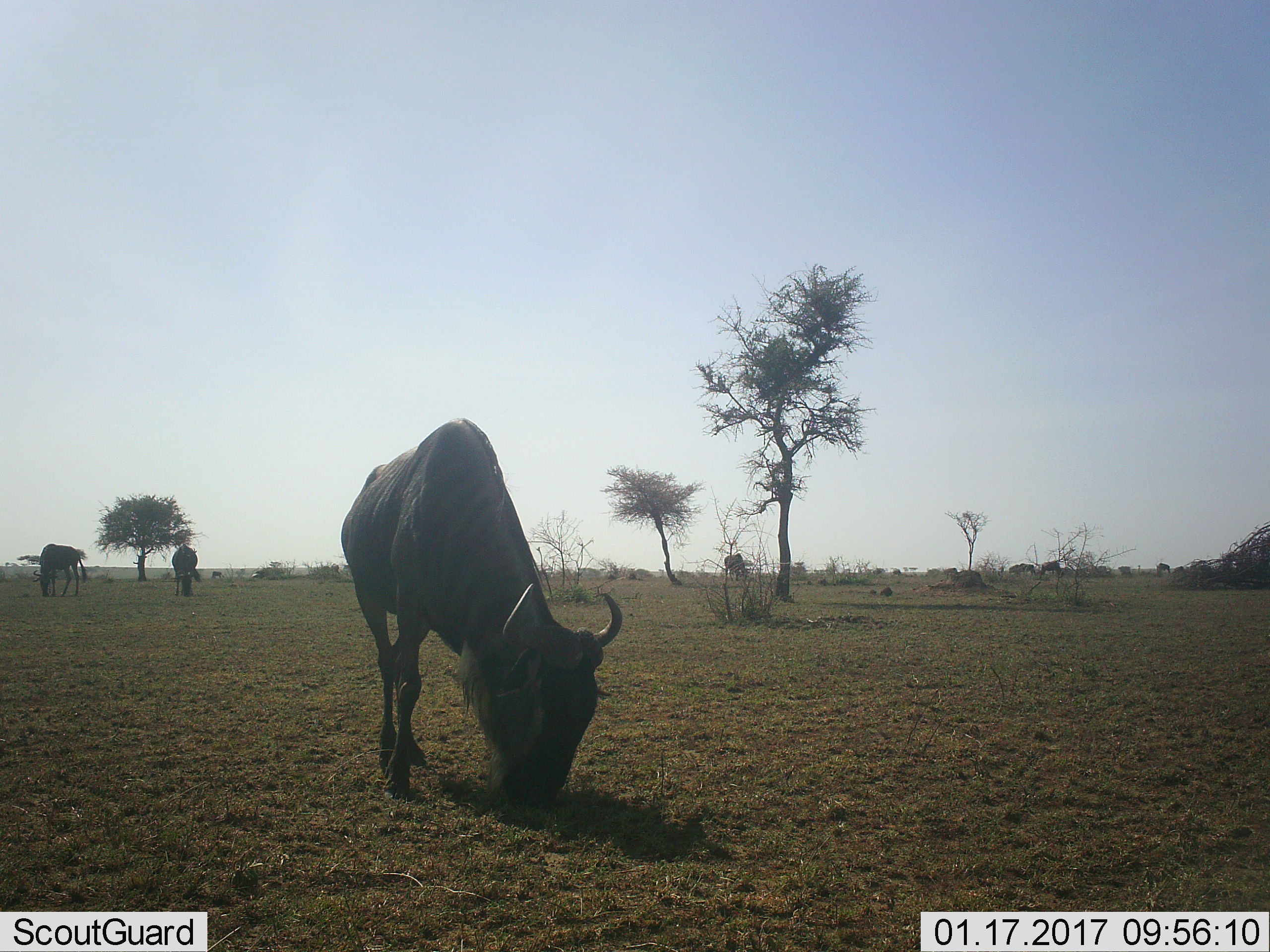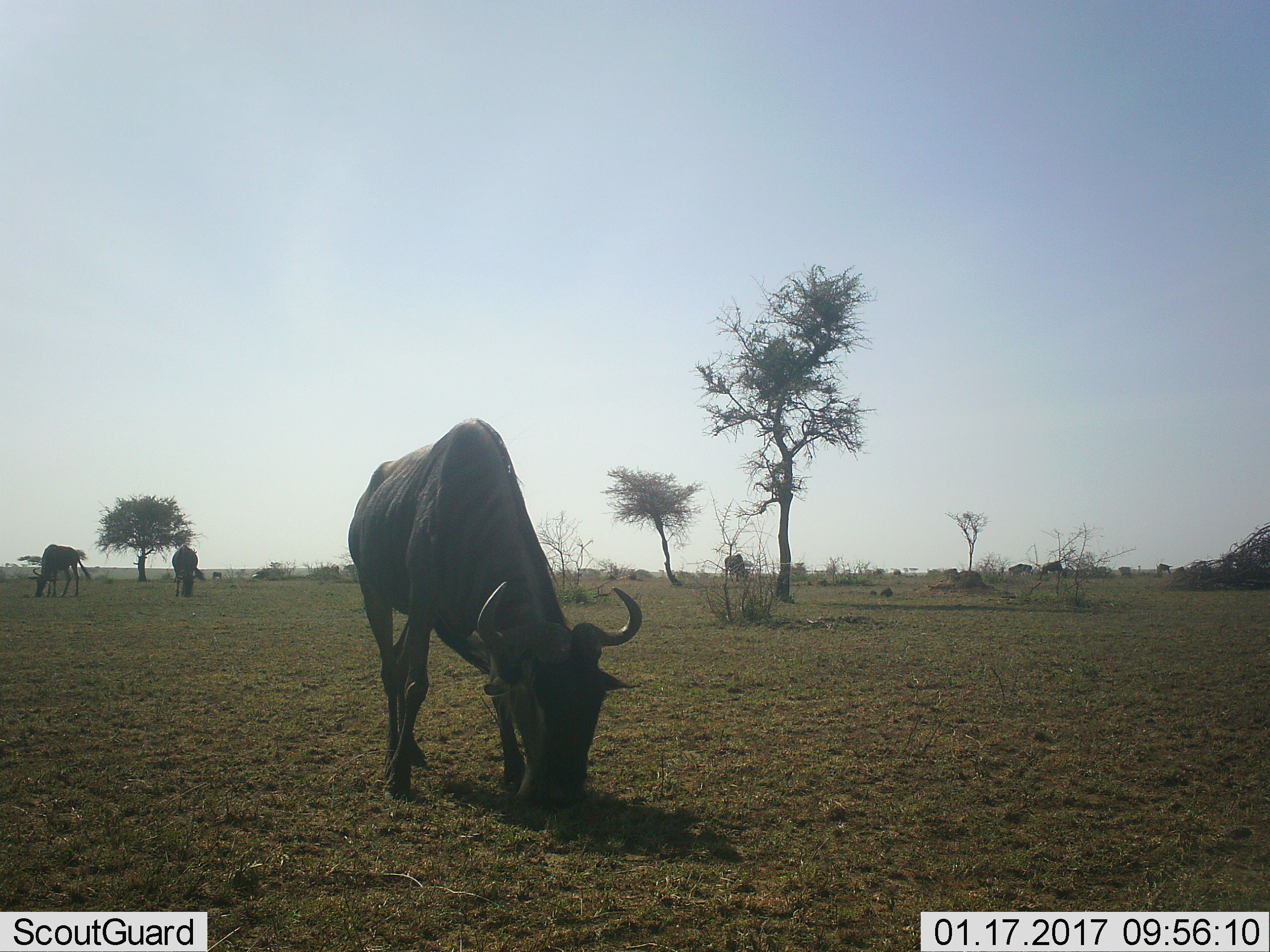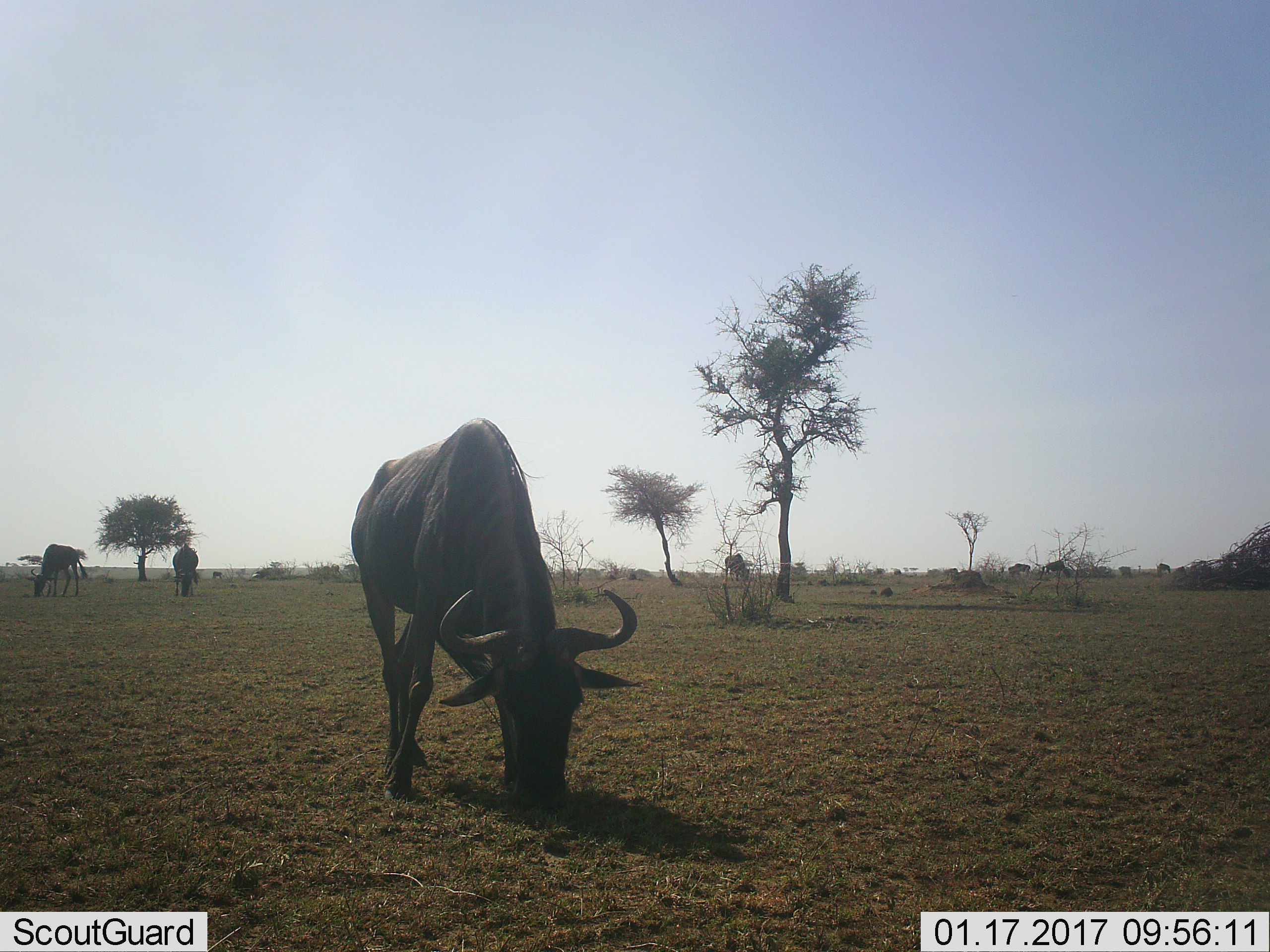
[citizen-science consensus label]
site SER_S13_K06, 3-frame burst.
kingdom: Animalia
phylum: Chordata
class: Mammalia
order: Artiodactyla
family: Bovidae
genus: Connochaetes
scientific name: Connochaetes taurinus taurinus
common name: blue wildebeest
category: wildebeestblue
Wildebeestblue (blue wildebeest) (Connochaetes taurinus taurinus), count 9. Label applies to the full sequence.